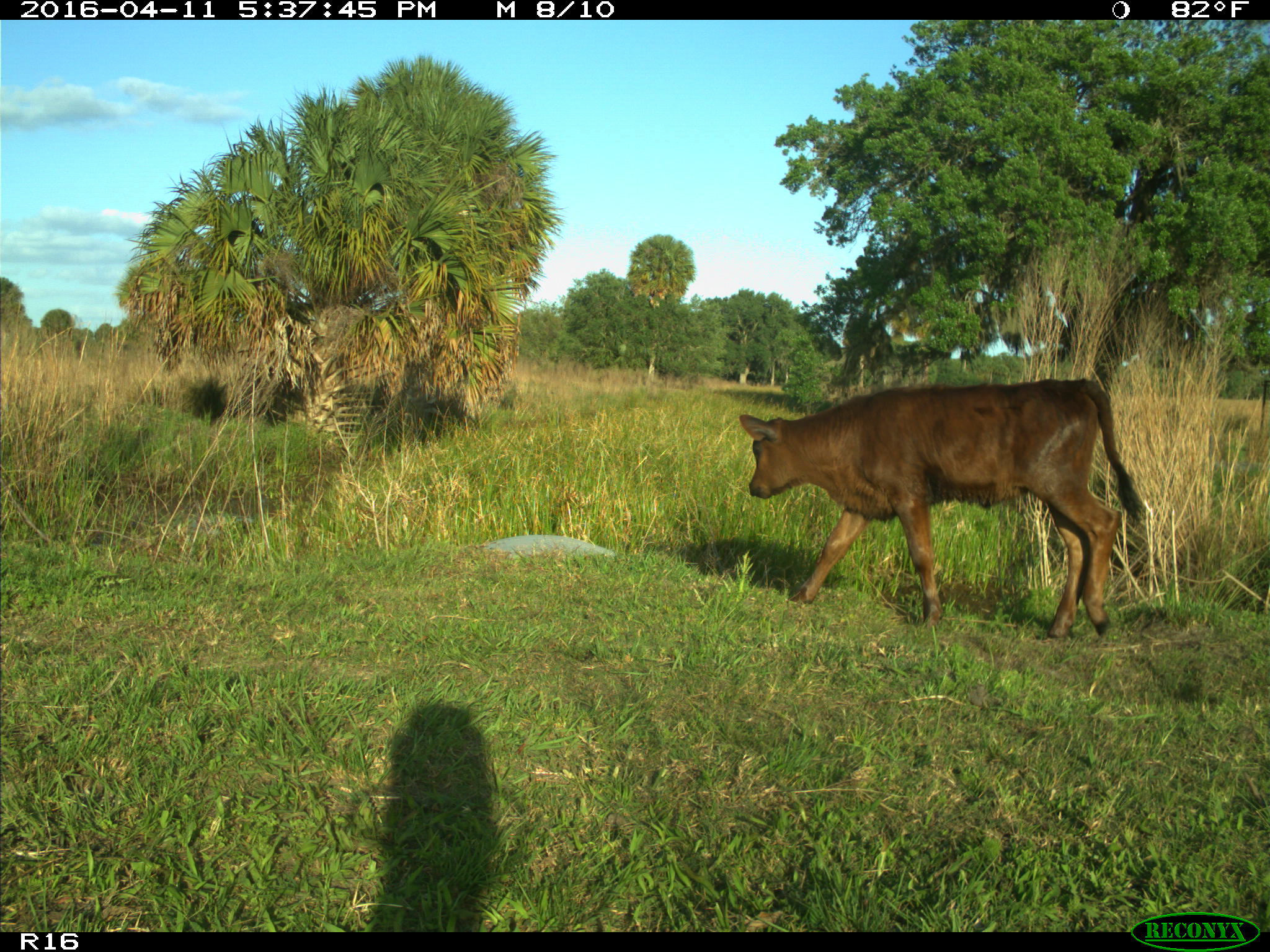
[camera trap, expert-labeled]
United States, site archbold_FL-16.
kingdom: Animalia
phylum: Chordata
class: Mammalia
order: Artiodactyla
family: Bovidae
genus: Bos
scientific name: Bos taurus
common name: domestic cow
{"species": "Bos taurus (domestic cow)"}